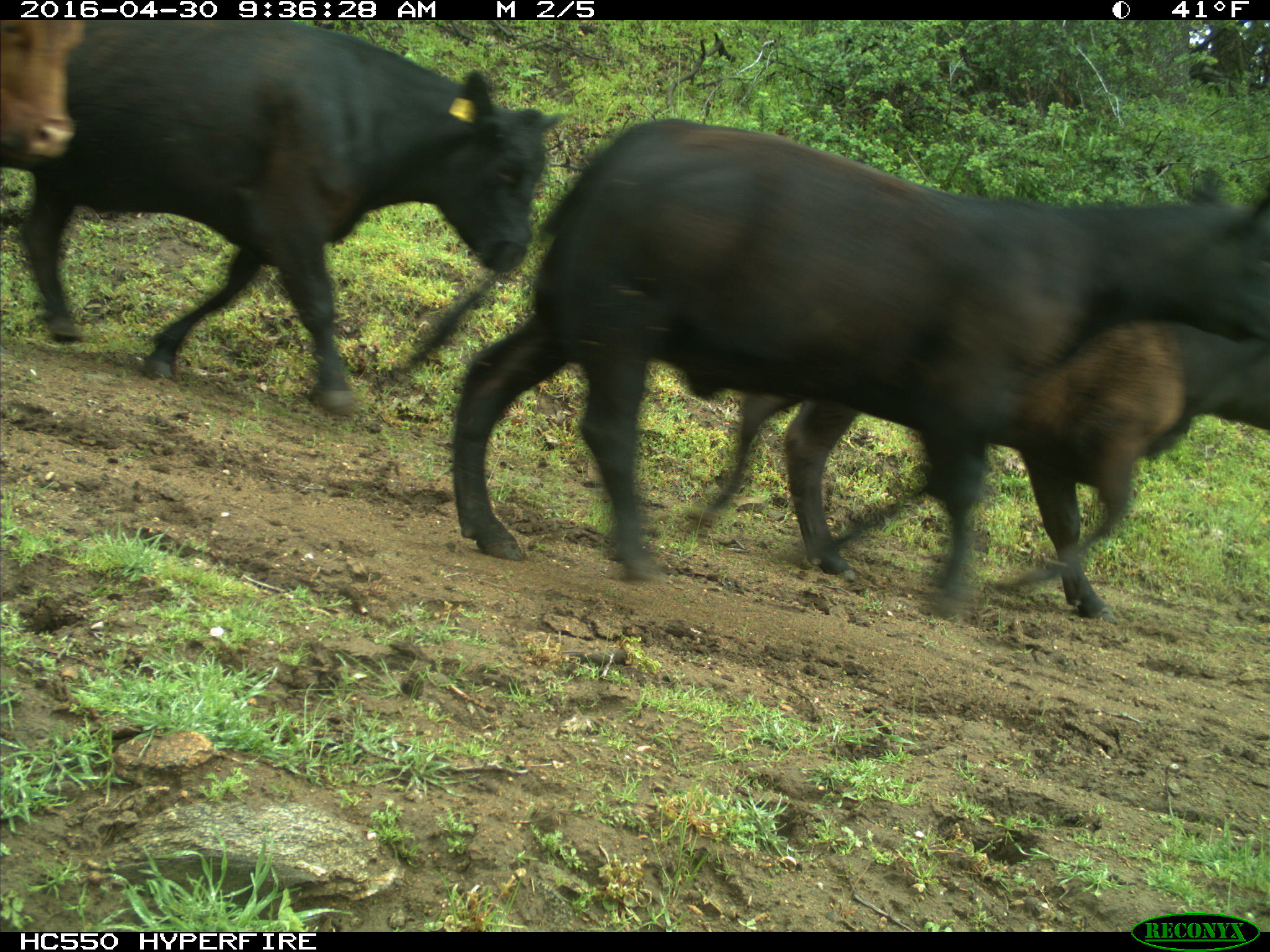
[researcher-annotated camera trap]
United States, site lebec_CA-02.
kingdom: Animalia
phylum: Chordata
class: Mammalia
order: Artiodactyla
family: Bovidae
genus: Bos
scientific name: Bos taurus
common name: domestic cow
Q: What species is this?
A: Bos taurus (domestic cow).